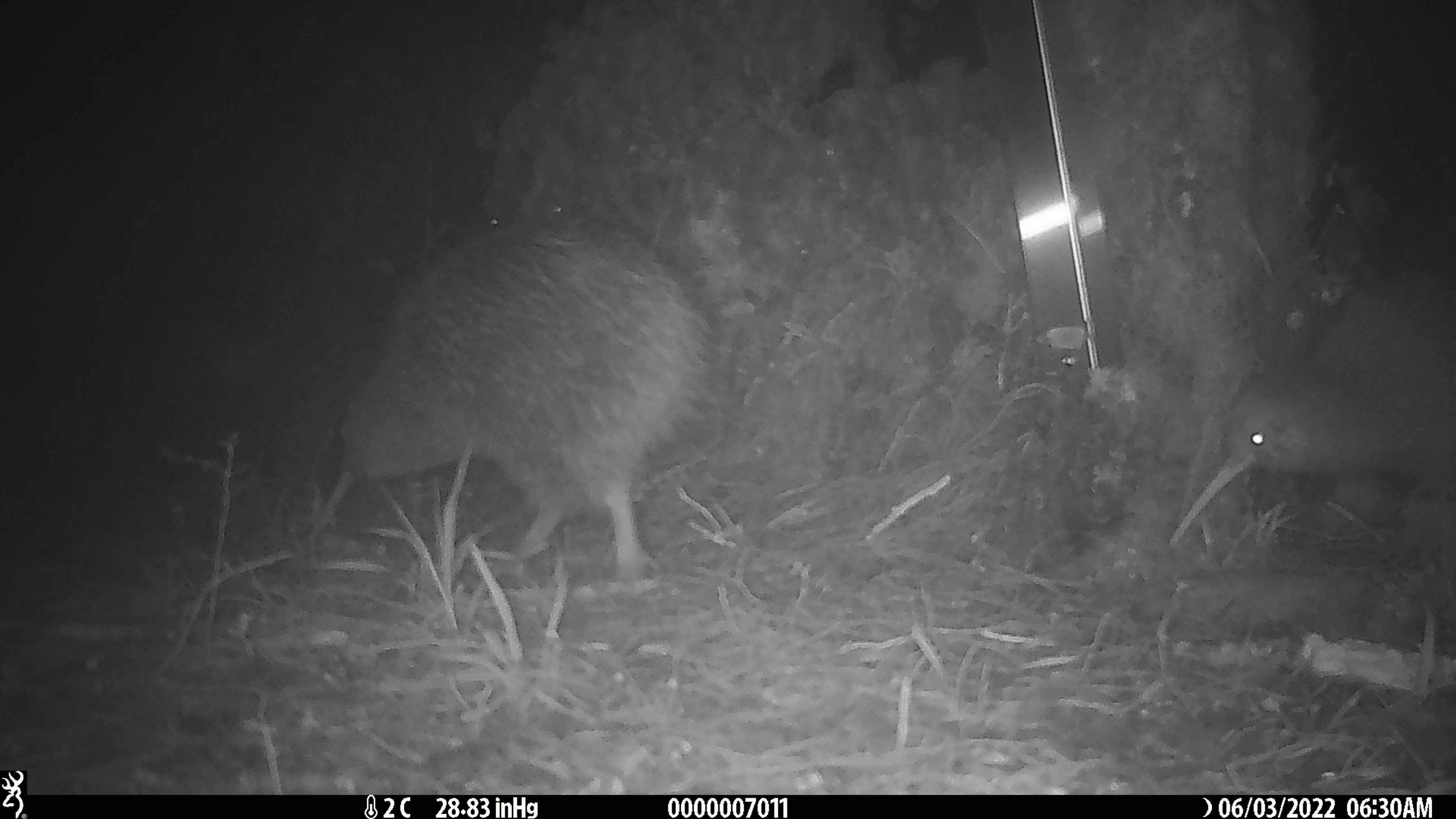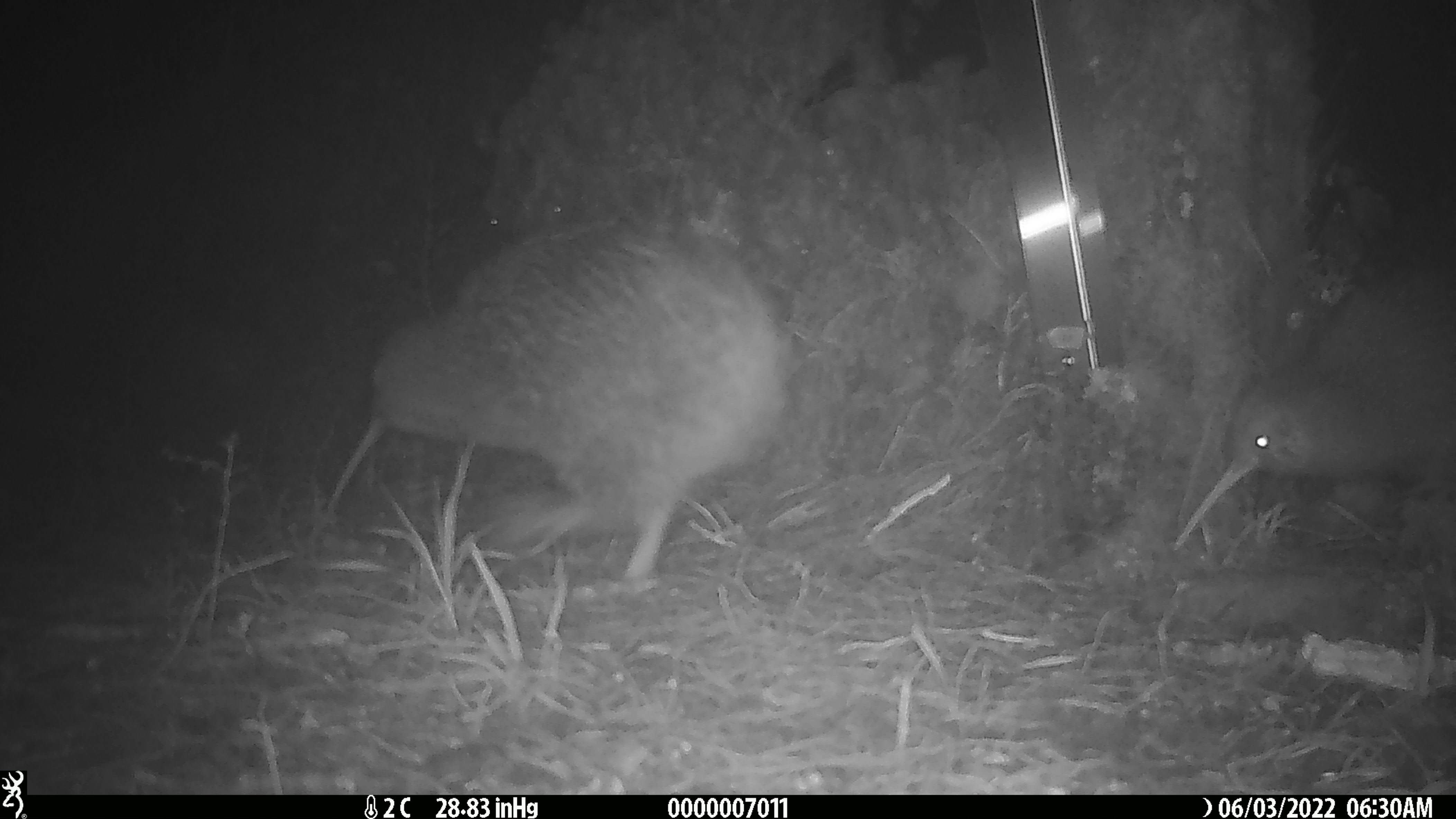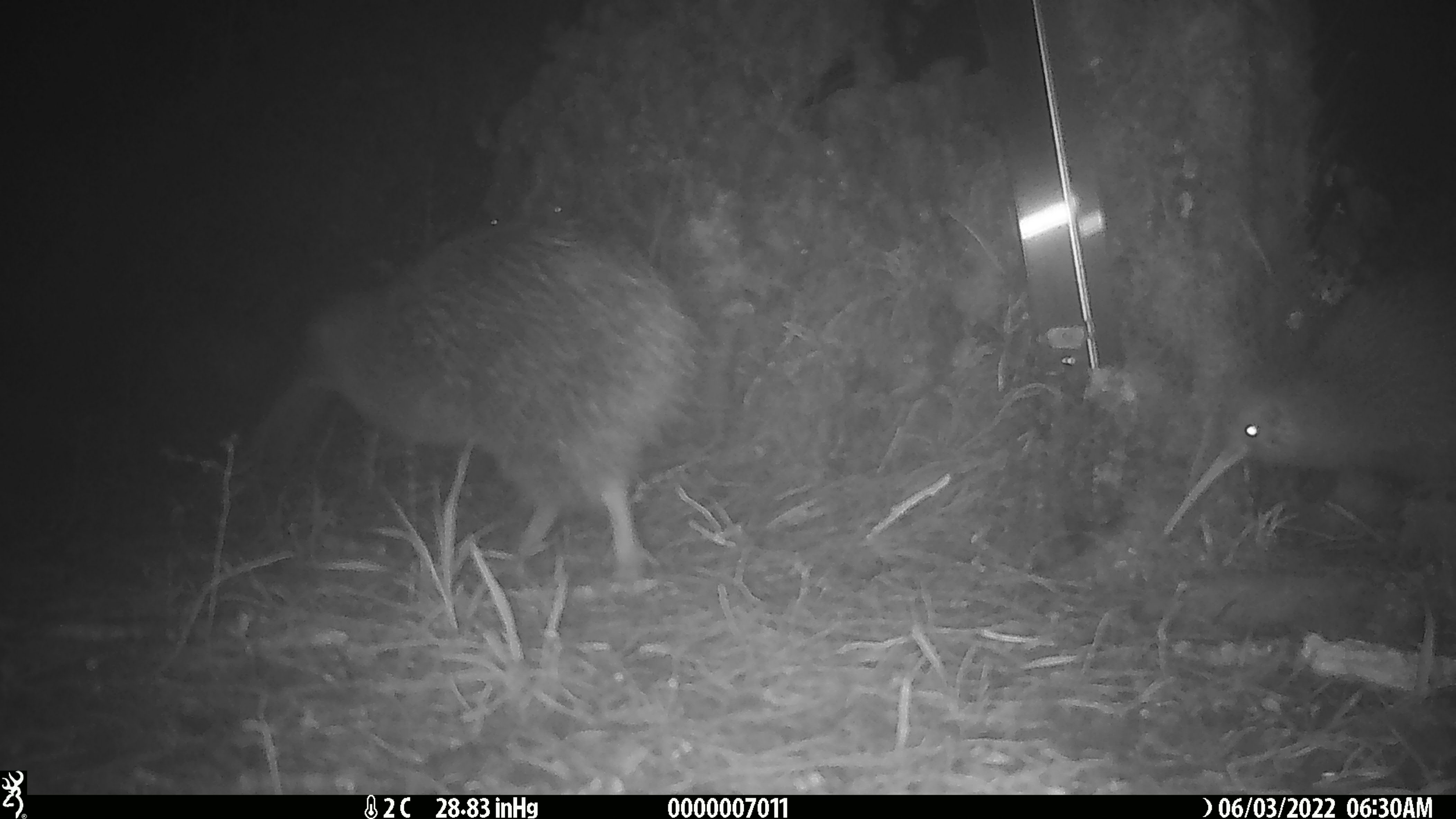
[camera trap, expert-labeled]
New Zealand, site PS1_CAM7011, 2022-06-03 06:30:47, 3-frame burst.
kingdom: Animalia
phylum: Chordata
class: Aves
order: Apterygiformes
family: Apterygidae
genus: Apteryx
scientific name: Apteryx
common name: kiwi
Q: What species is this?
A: Kiwi (Apteryx).